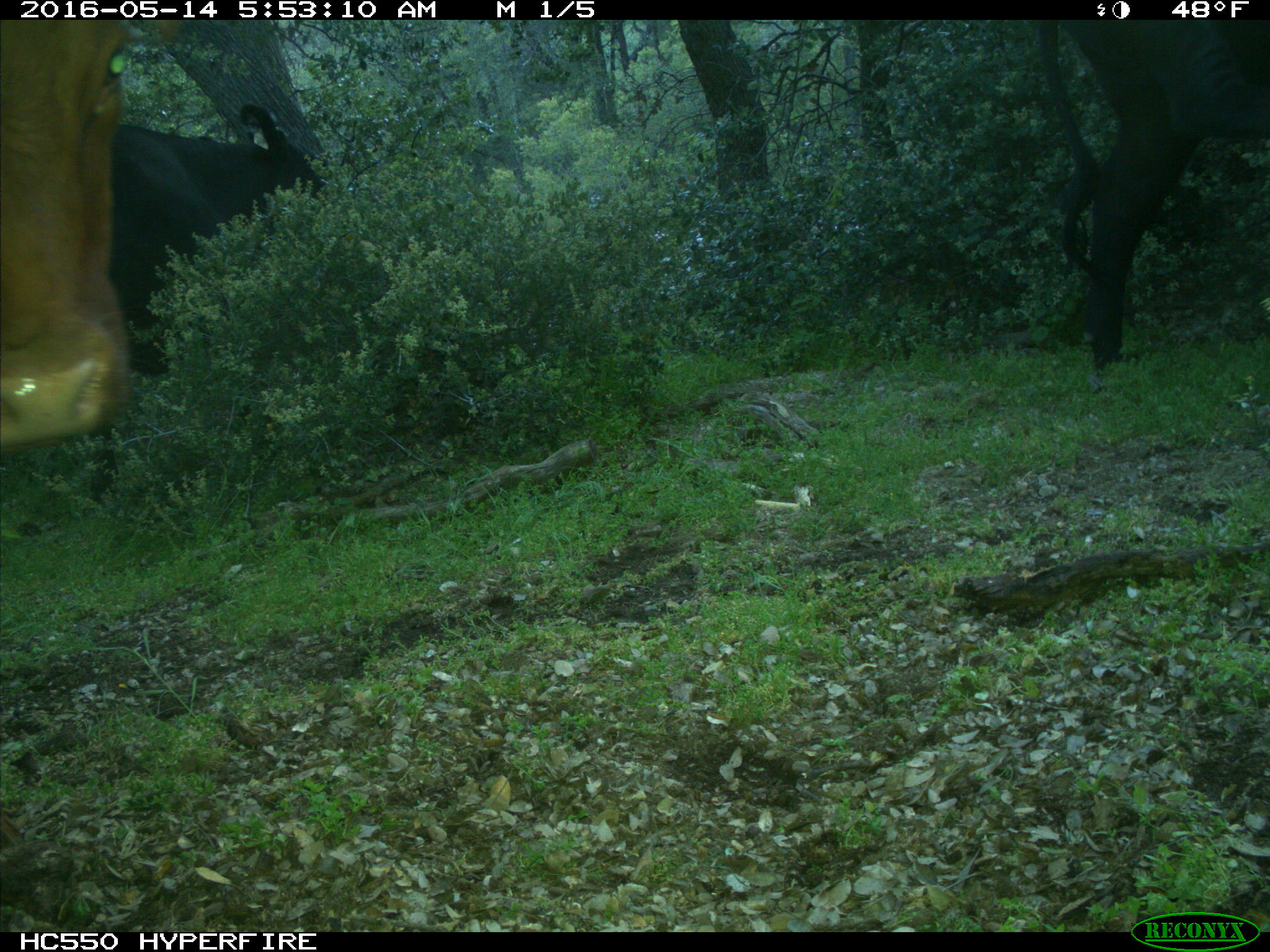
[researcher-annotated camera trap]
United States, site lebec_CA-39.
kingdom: Animalia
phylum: Chordata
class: Mammalia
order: Artiodactyla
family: Bovidae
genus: Bos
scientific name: Bos taurus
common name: domestic cow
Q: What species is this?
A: Bos taurus (domestic cow).